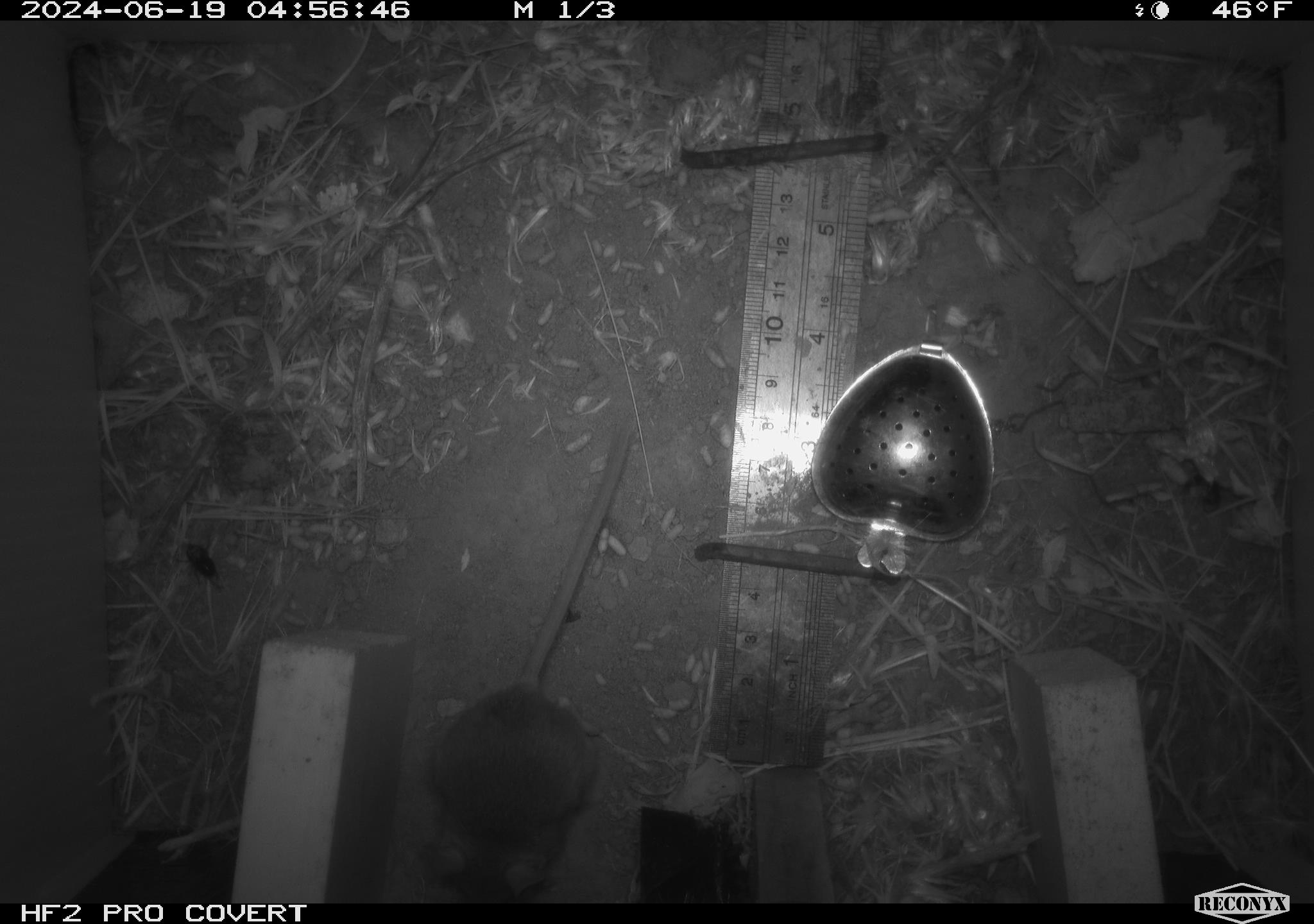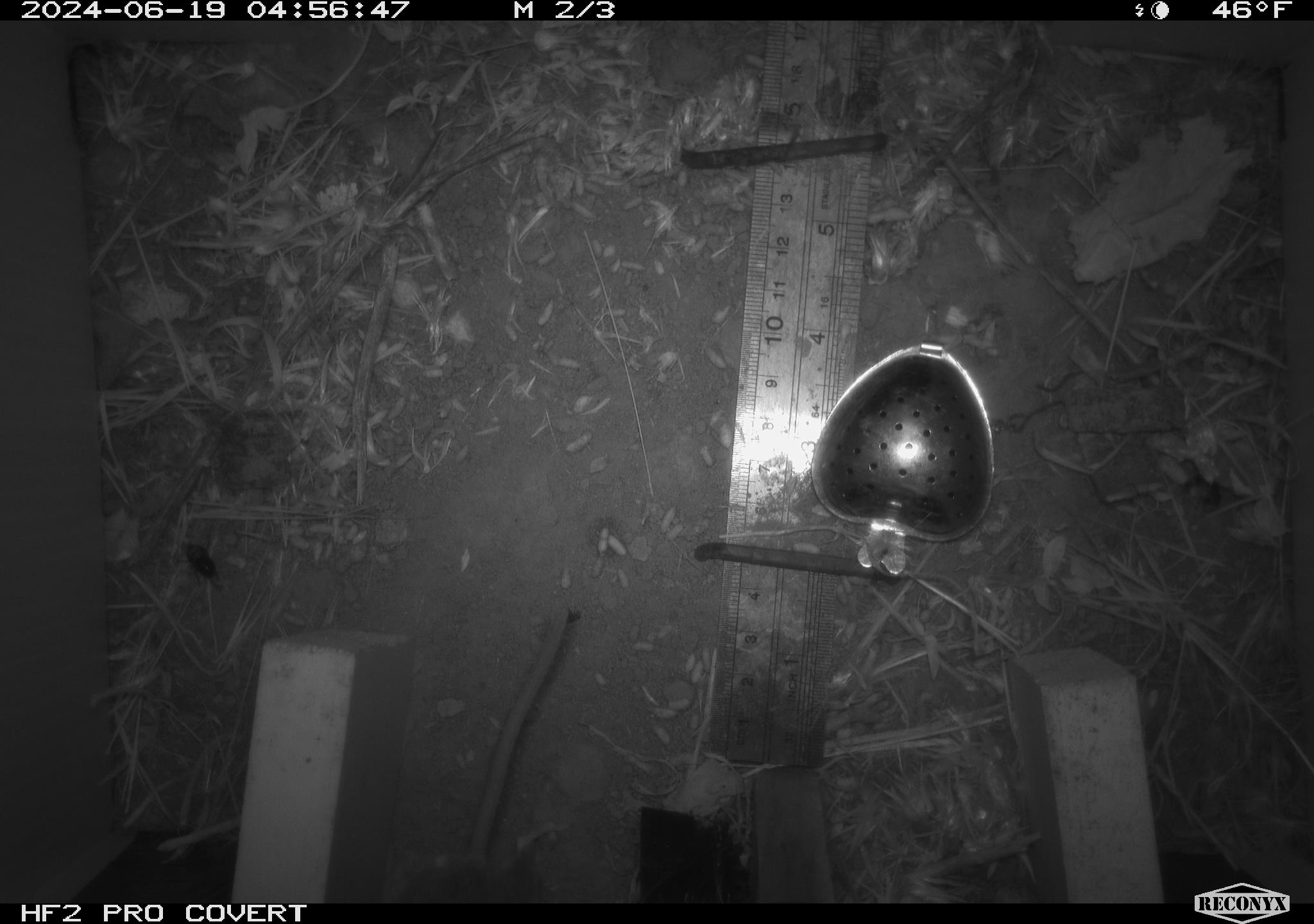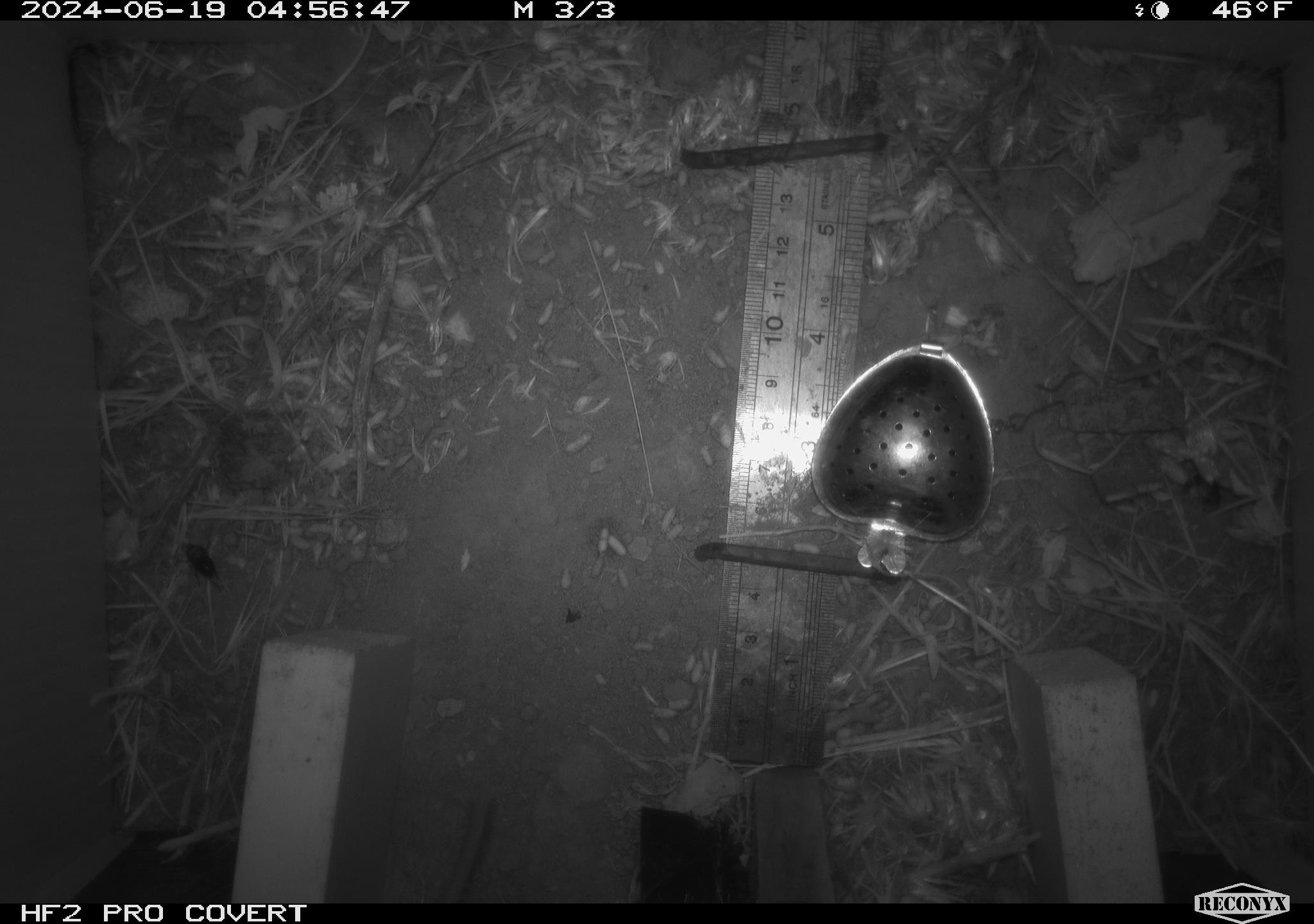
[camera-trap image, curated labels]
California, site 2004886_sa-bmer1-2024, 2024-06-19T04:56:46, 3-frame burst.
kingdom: Animalia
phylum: Chordata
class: Mammalia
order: Rodentia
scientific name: Rodentia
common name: mouse species